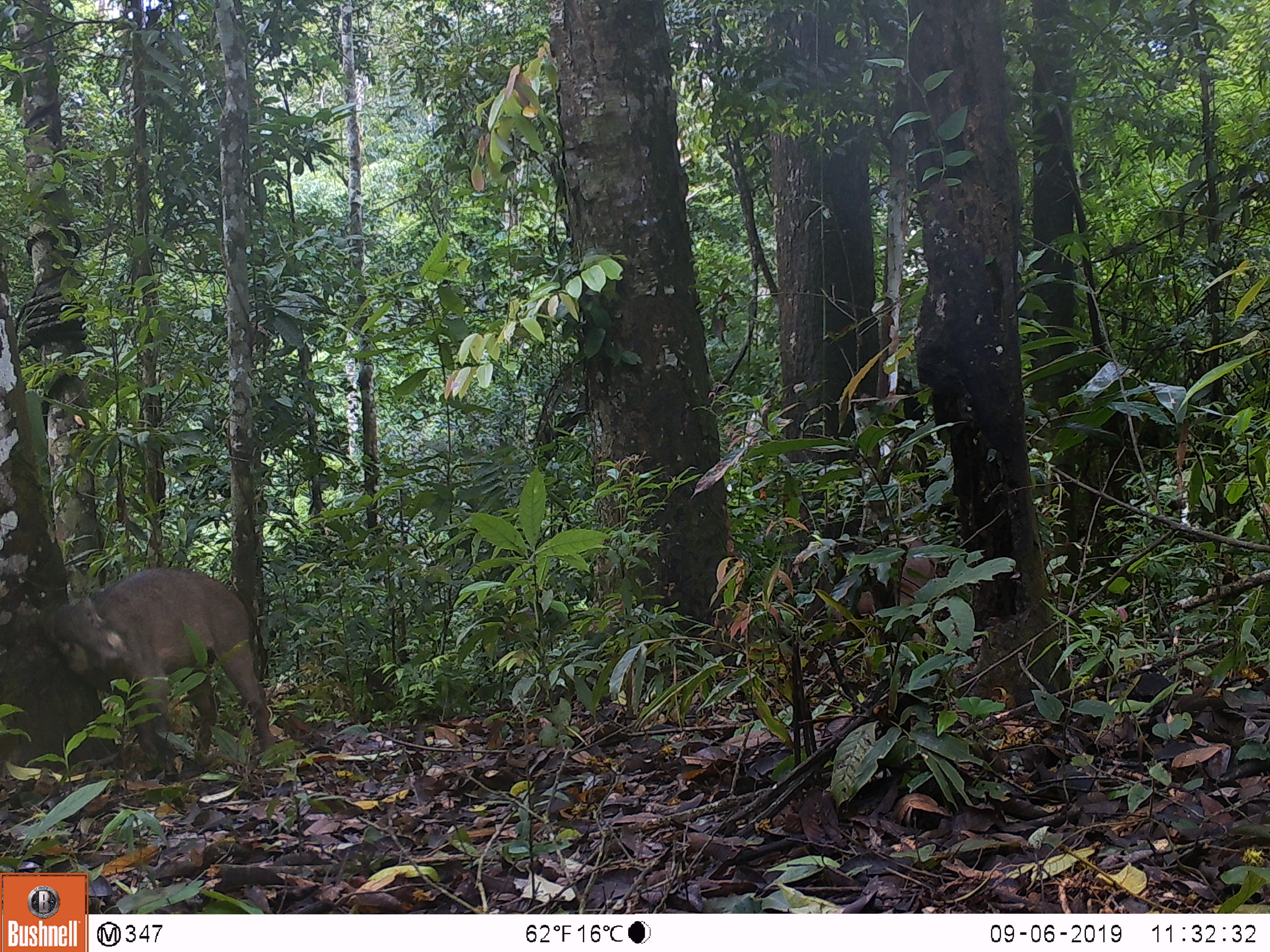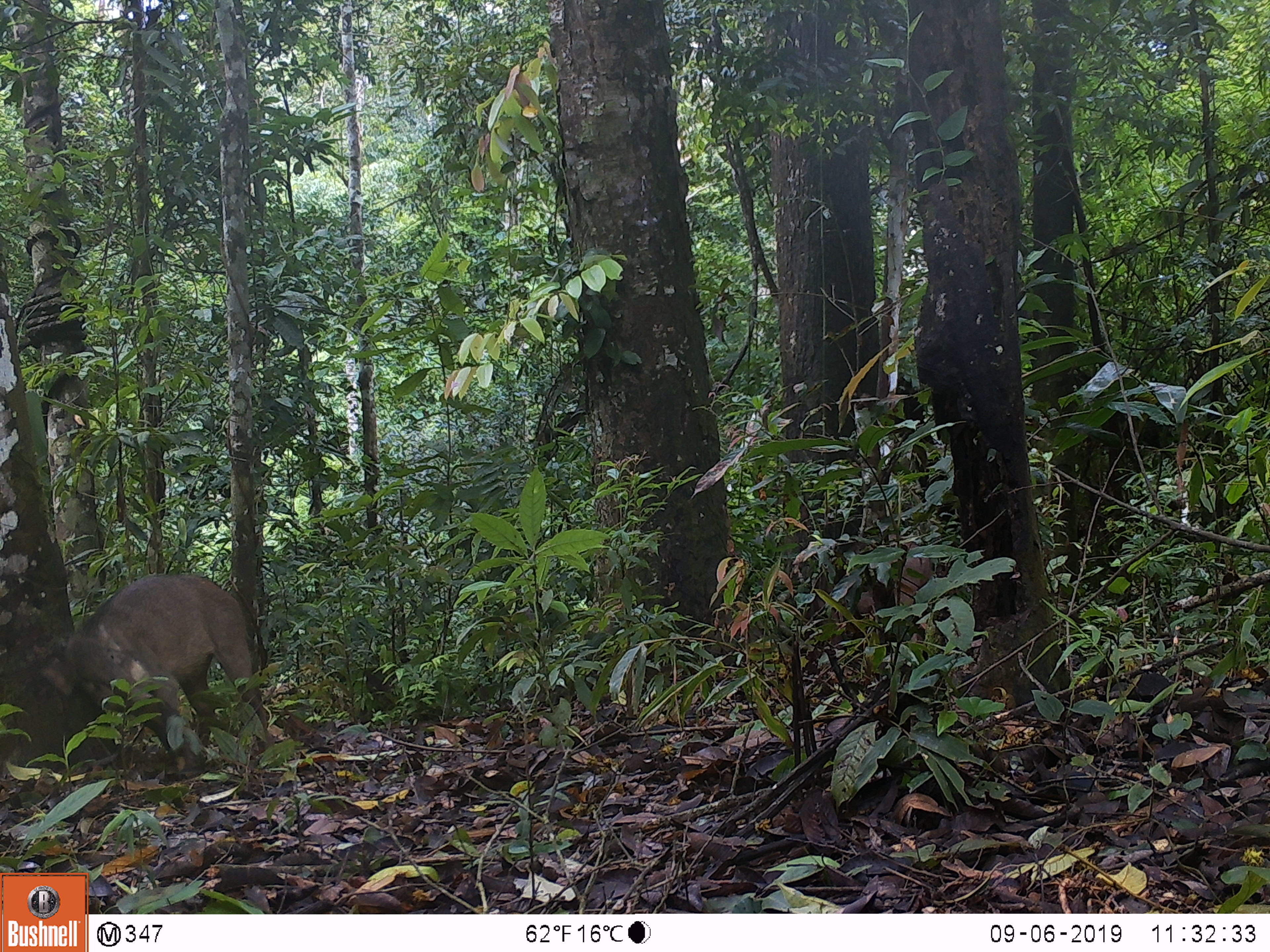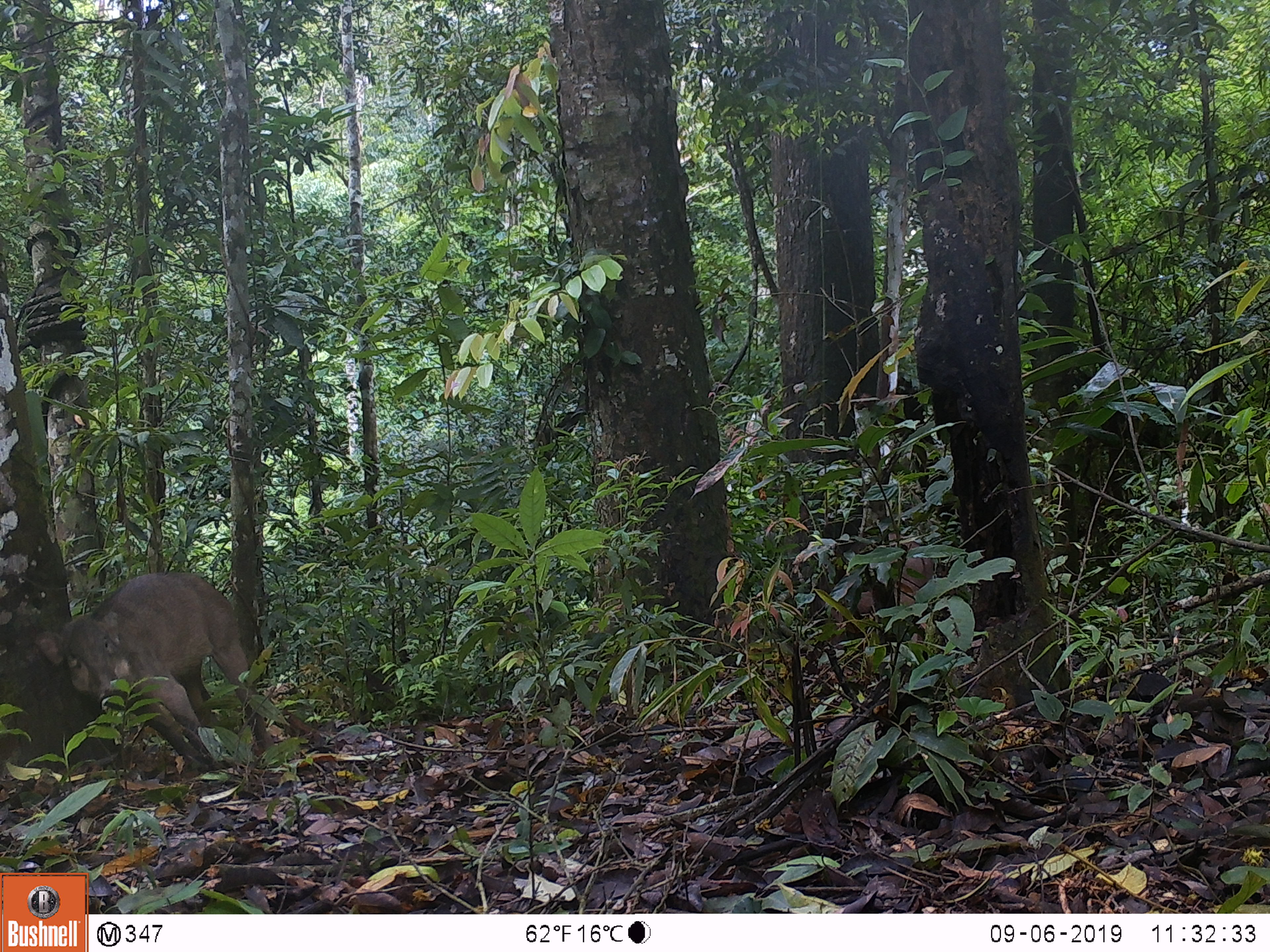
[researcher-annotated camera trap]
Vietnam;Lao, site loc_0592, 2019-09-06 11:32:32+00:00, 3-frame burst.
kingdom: Animalia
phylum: Chordata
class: Mammalia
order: Artiodactyla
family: Suidae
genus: Sus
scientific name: Sus scrofa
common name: eurasian wild pig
Eurasian wild pig (Sus scrofa). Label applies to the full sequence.